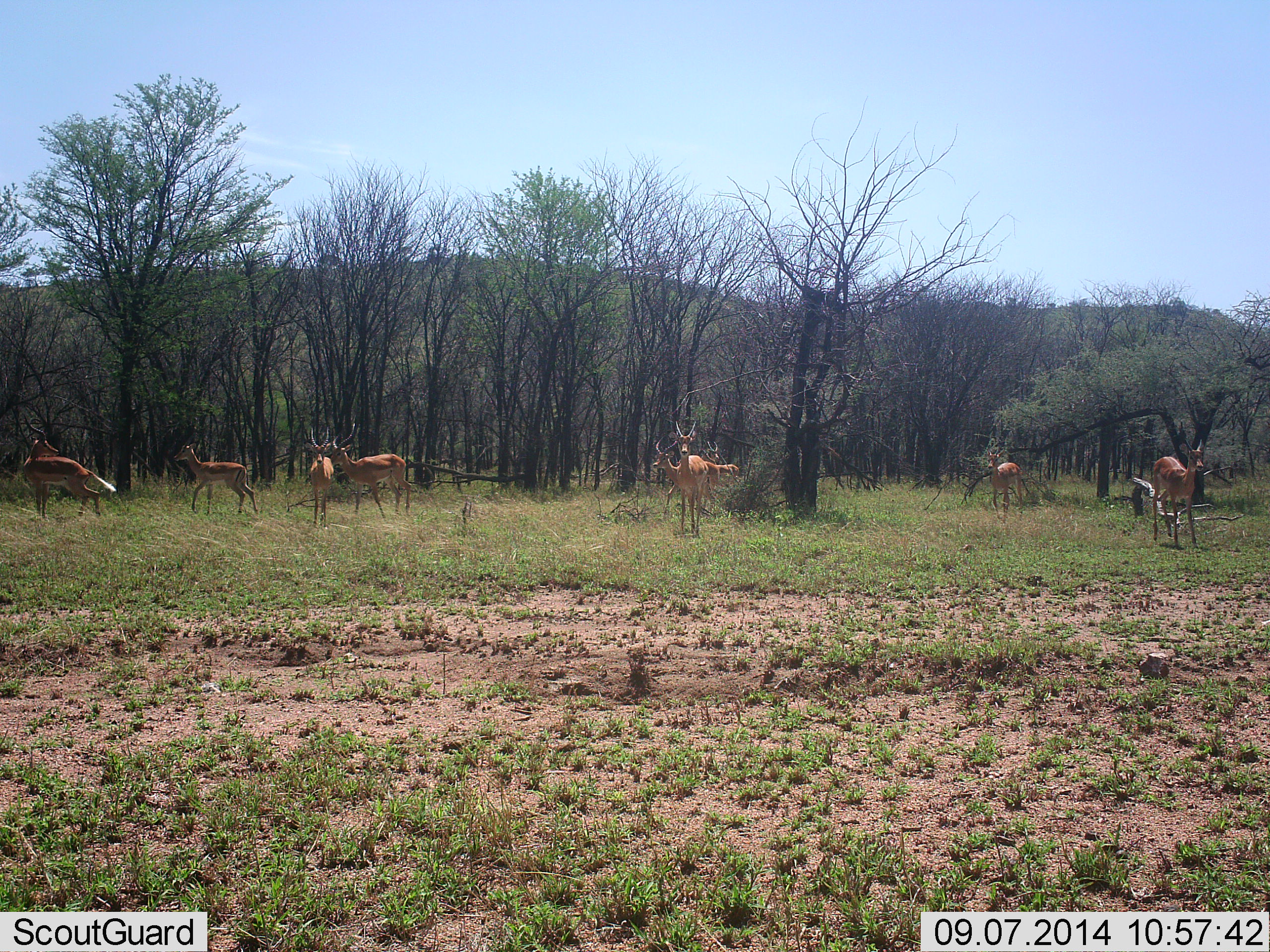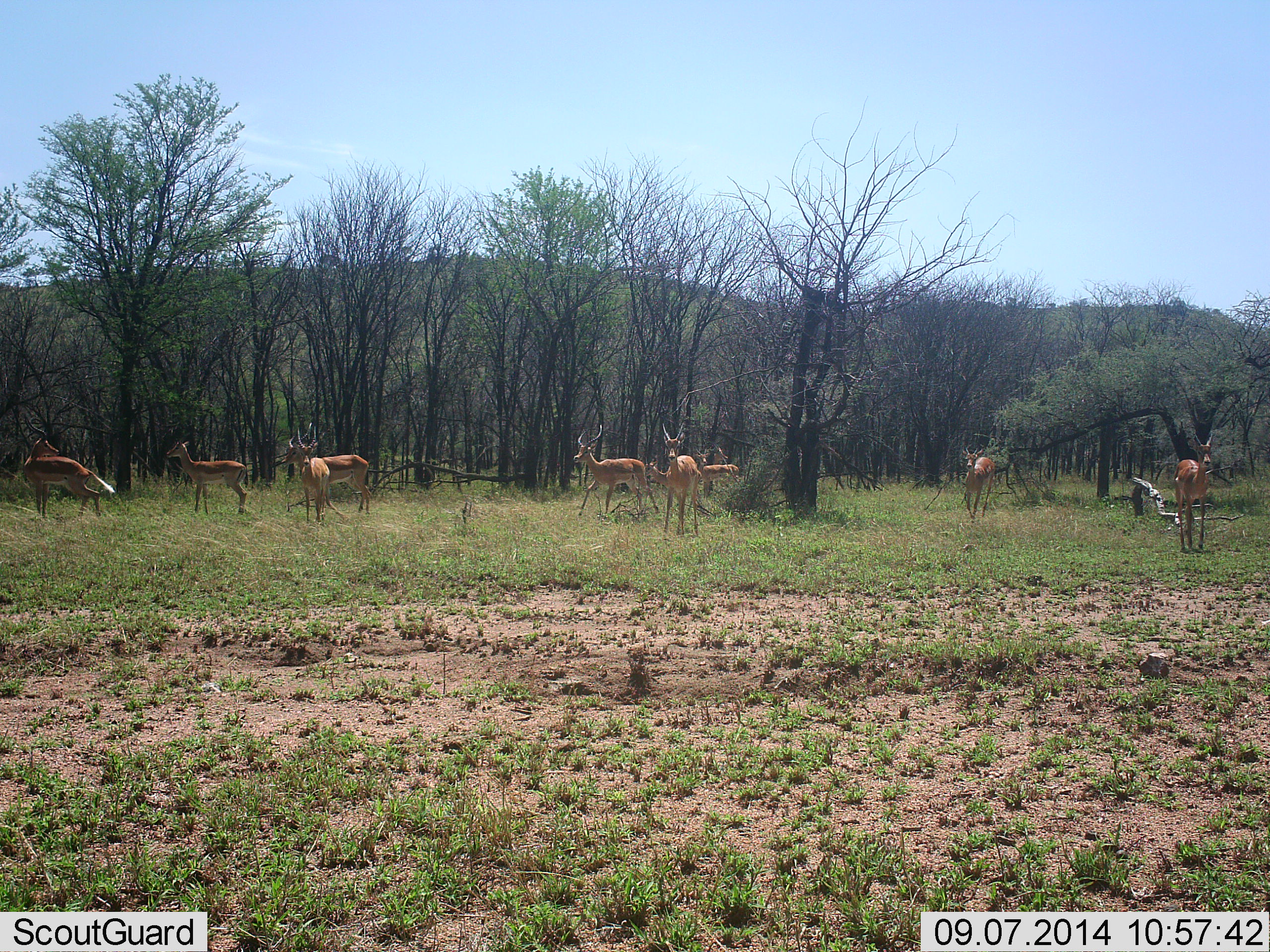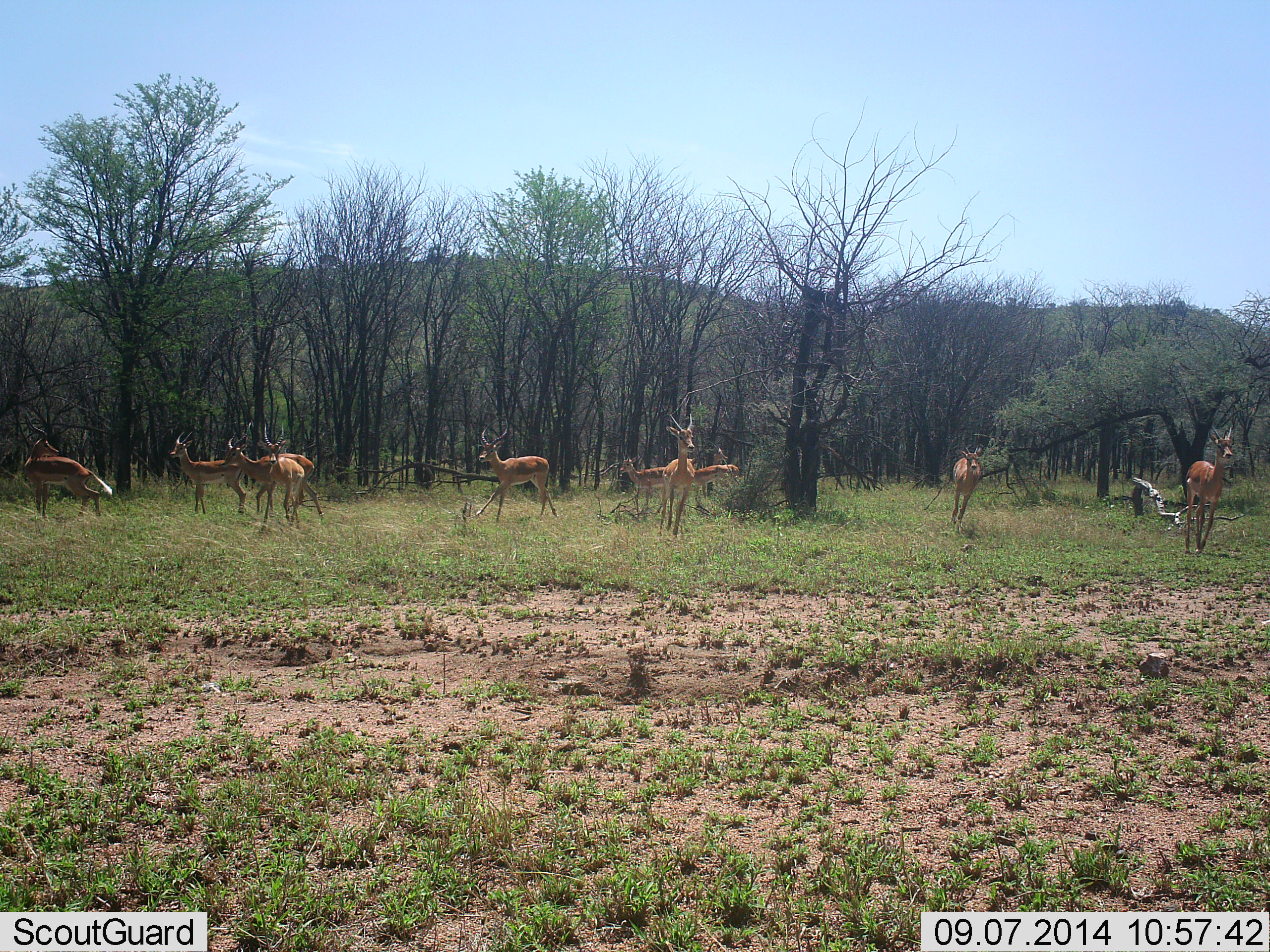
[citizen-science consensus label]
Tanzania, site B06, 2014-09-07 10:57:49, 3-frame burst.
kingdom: Animalia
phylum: Chordata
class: Mammalia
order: Artiodactyla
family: Bovidae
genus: Nanger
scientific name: Nanger granti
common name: grant's gazelle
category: gazellegrants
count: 8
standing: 30%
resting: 0%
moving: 100%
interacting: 0%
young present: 0%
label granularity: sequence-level